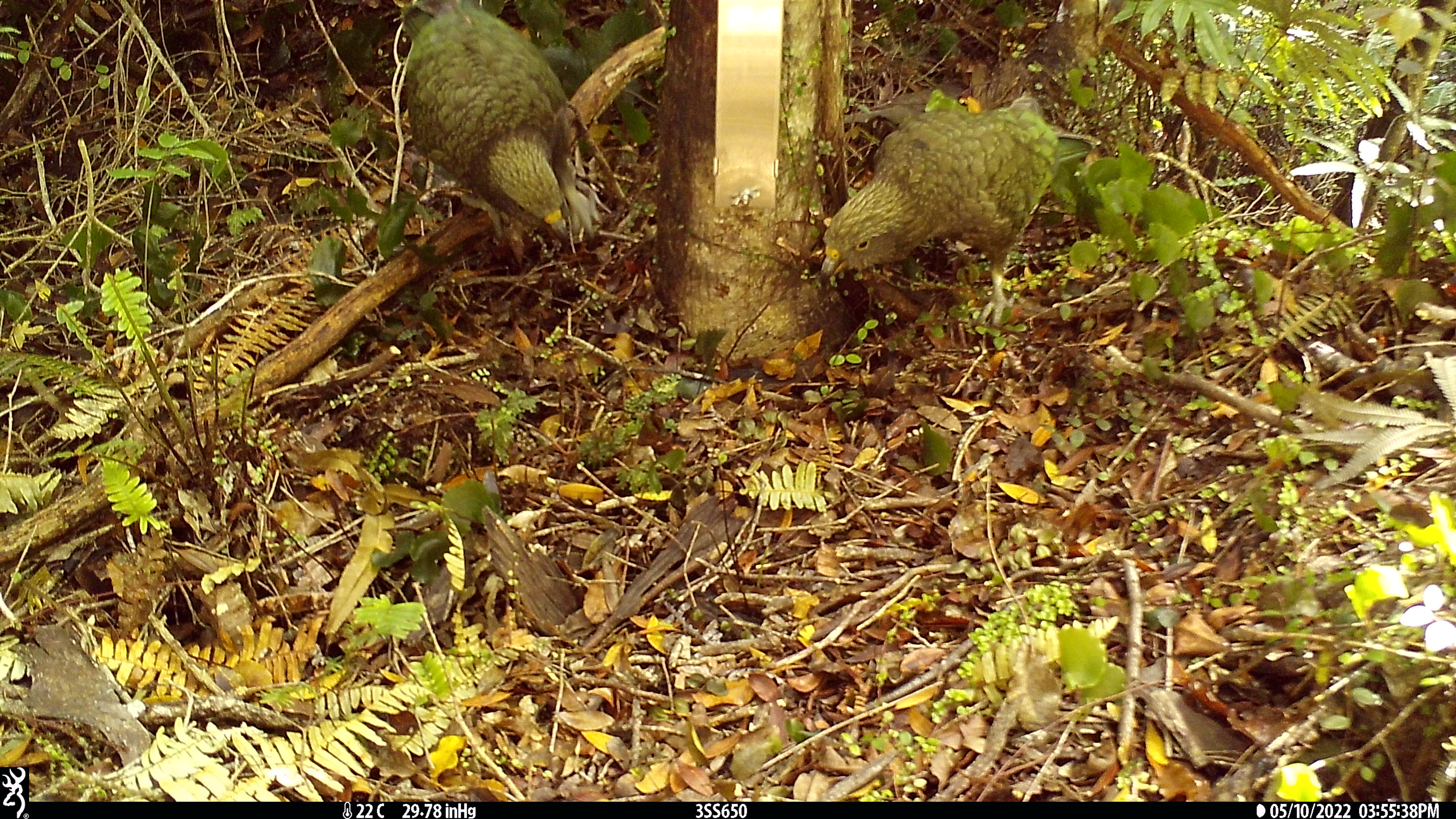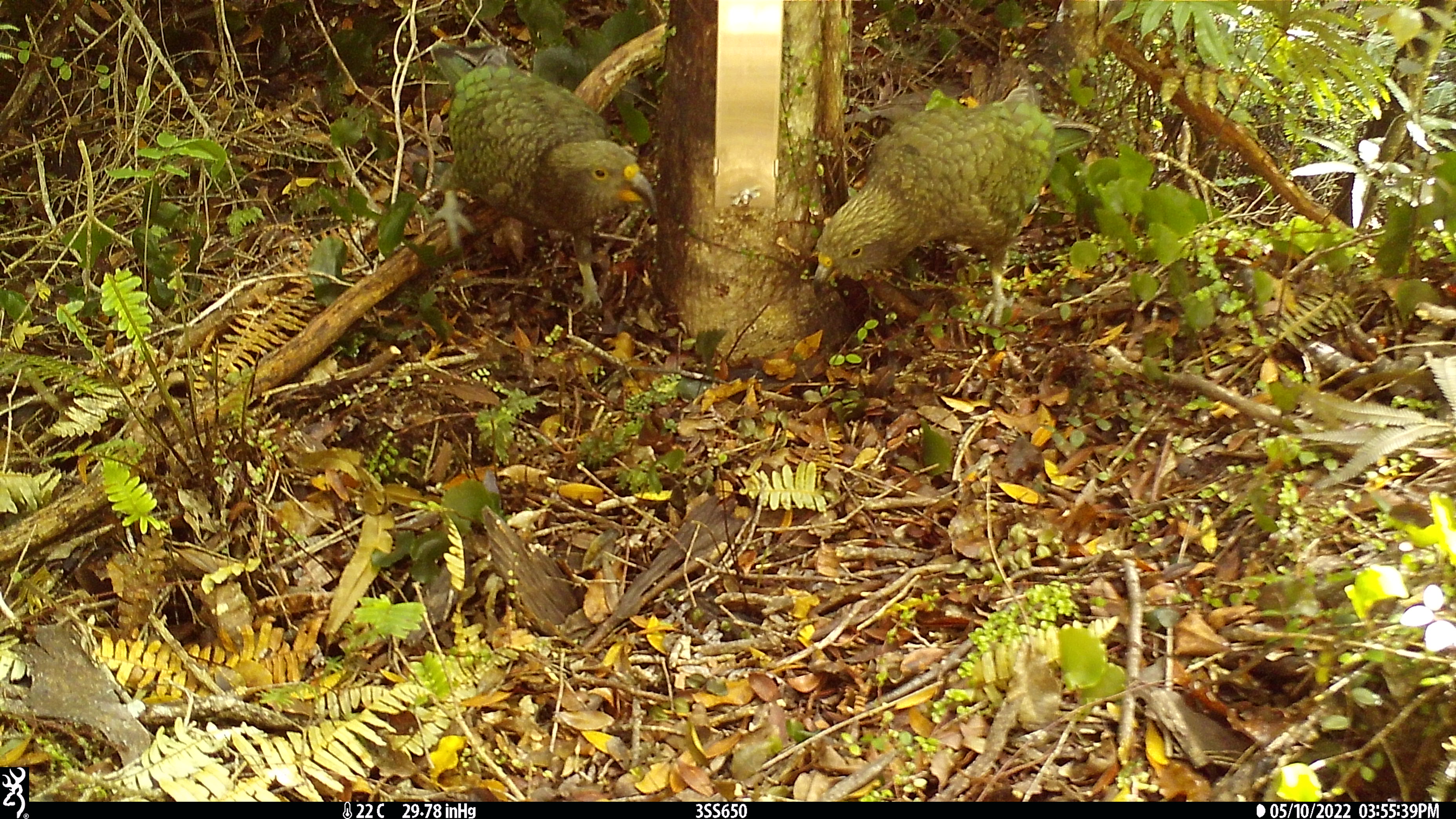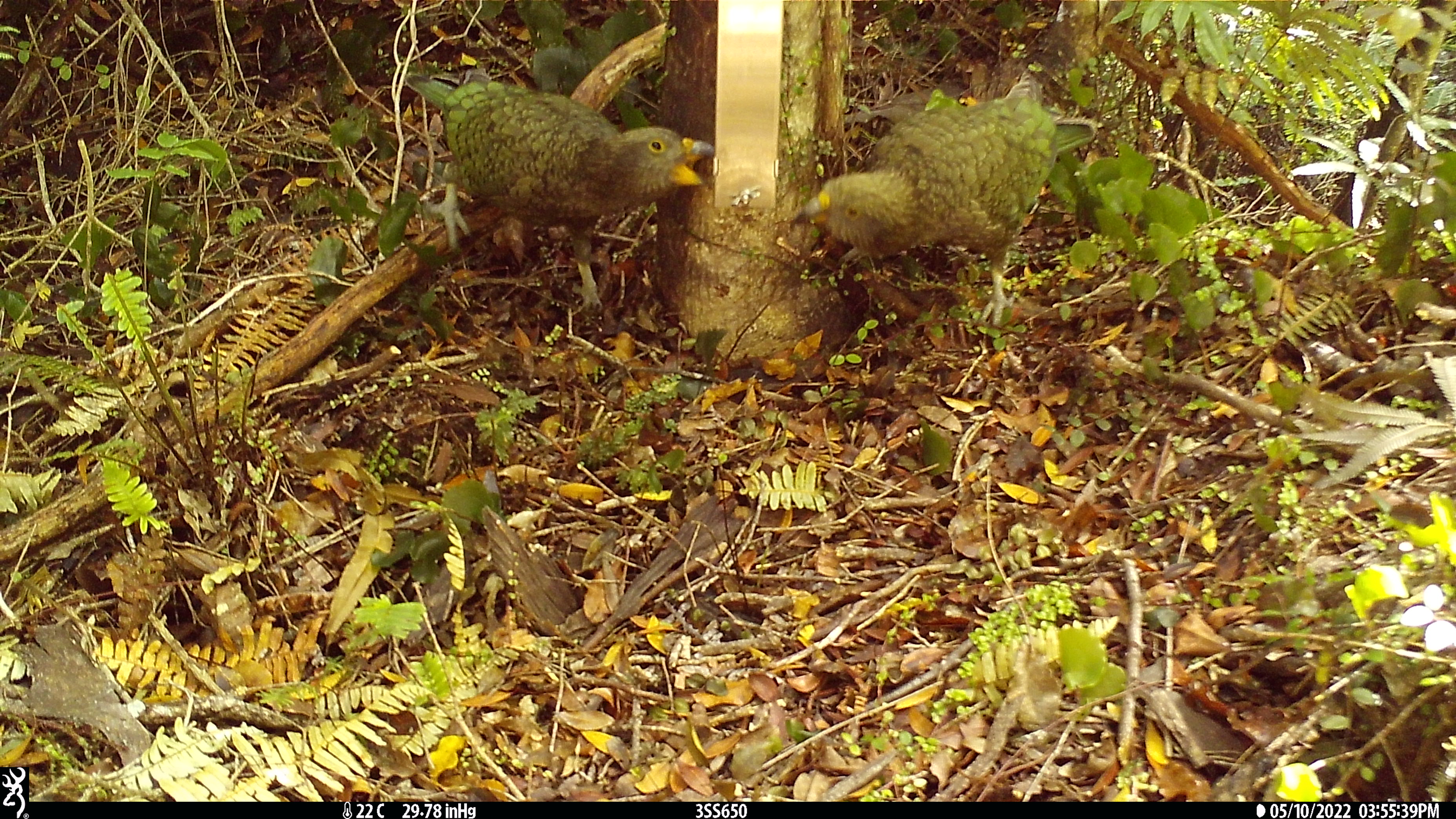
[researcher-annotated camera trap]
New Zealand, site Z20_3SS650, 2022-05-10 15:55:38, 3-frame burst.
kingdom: Animalia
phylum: Chordata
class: Aves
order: Psittaciformes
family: Strigopidae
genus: Nestor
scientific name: Nestor notabilis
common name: kea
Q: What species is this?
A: Kea (Nestor notabilis).